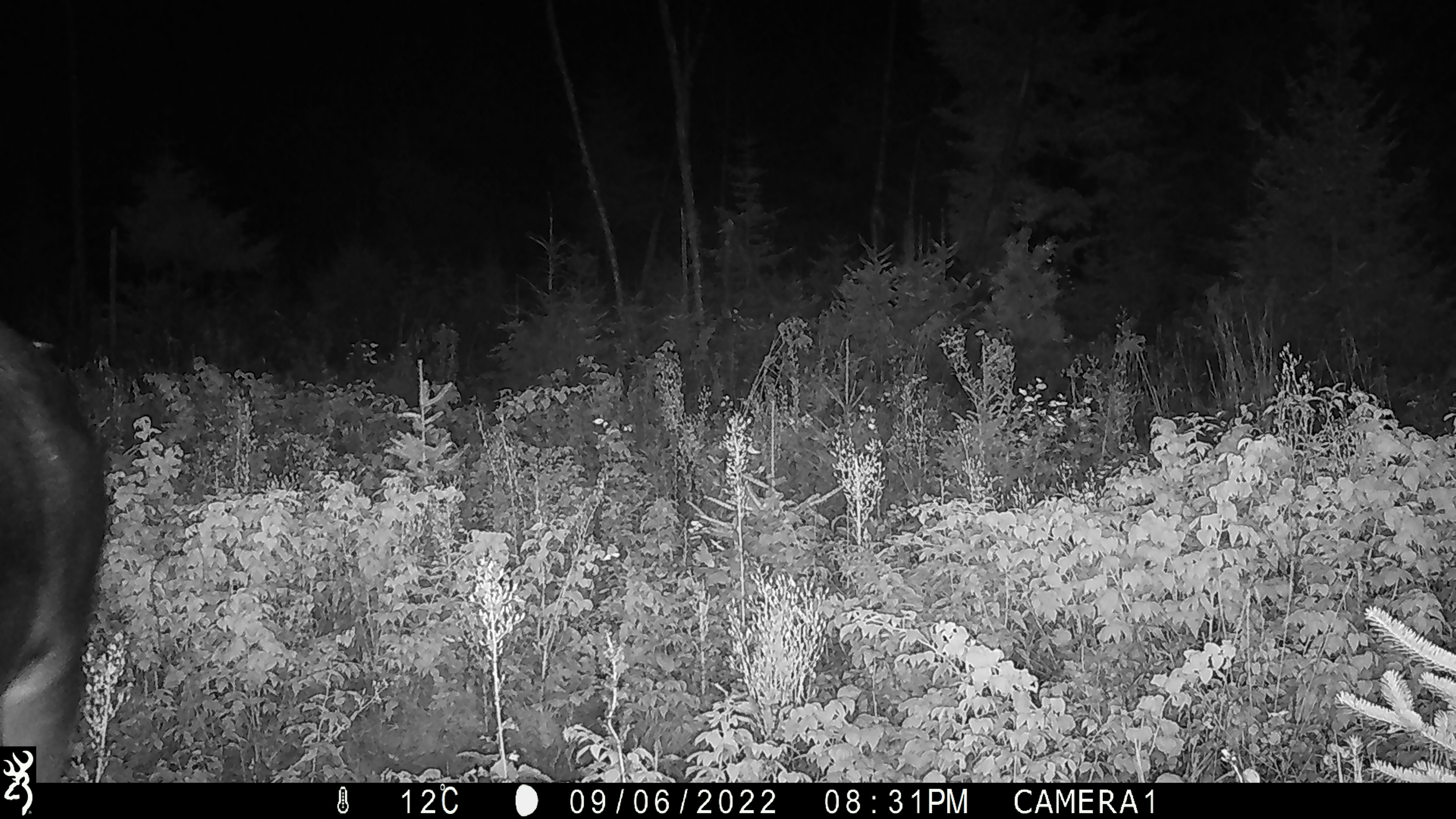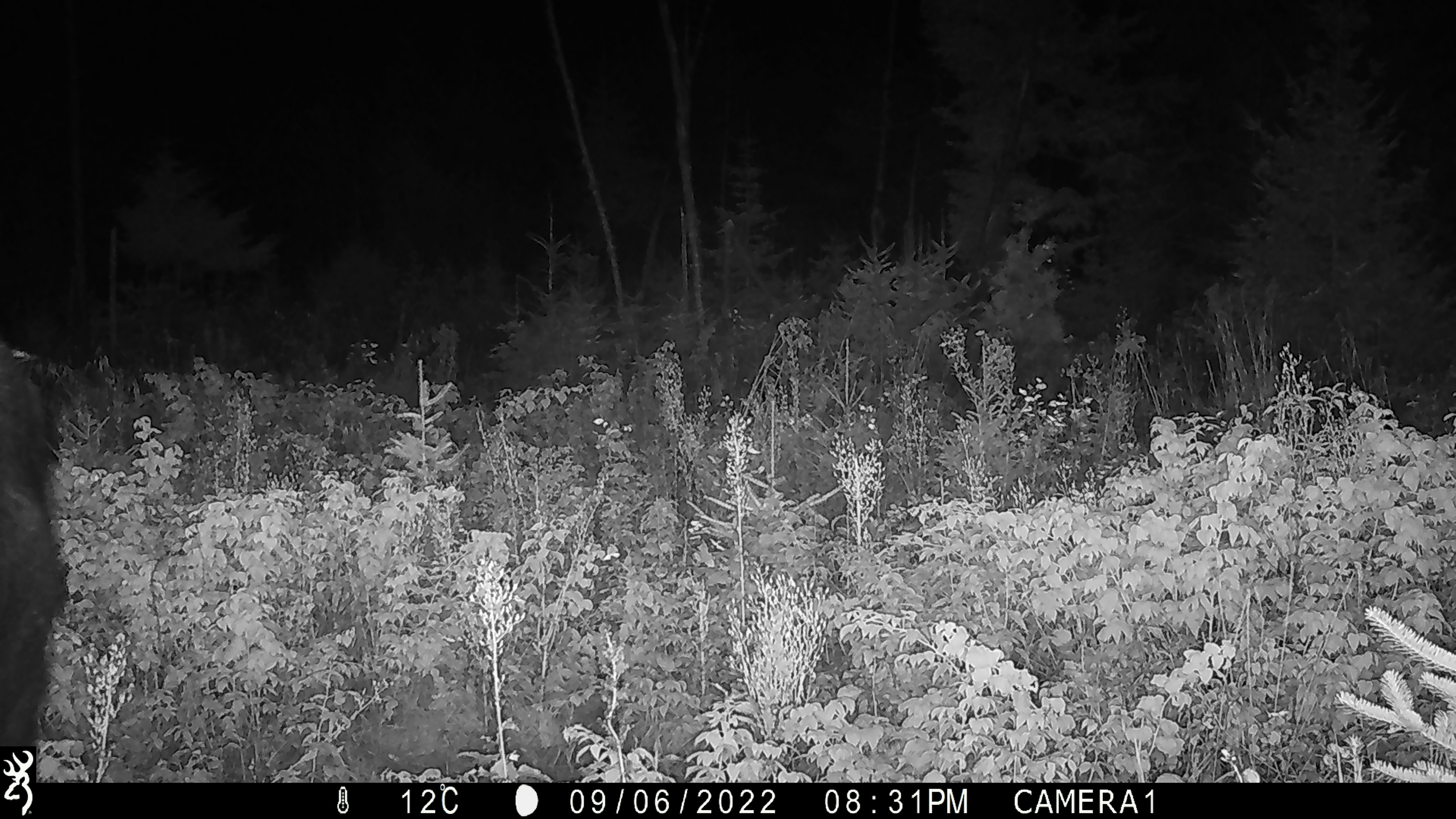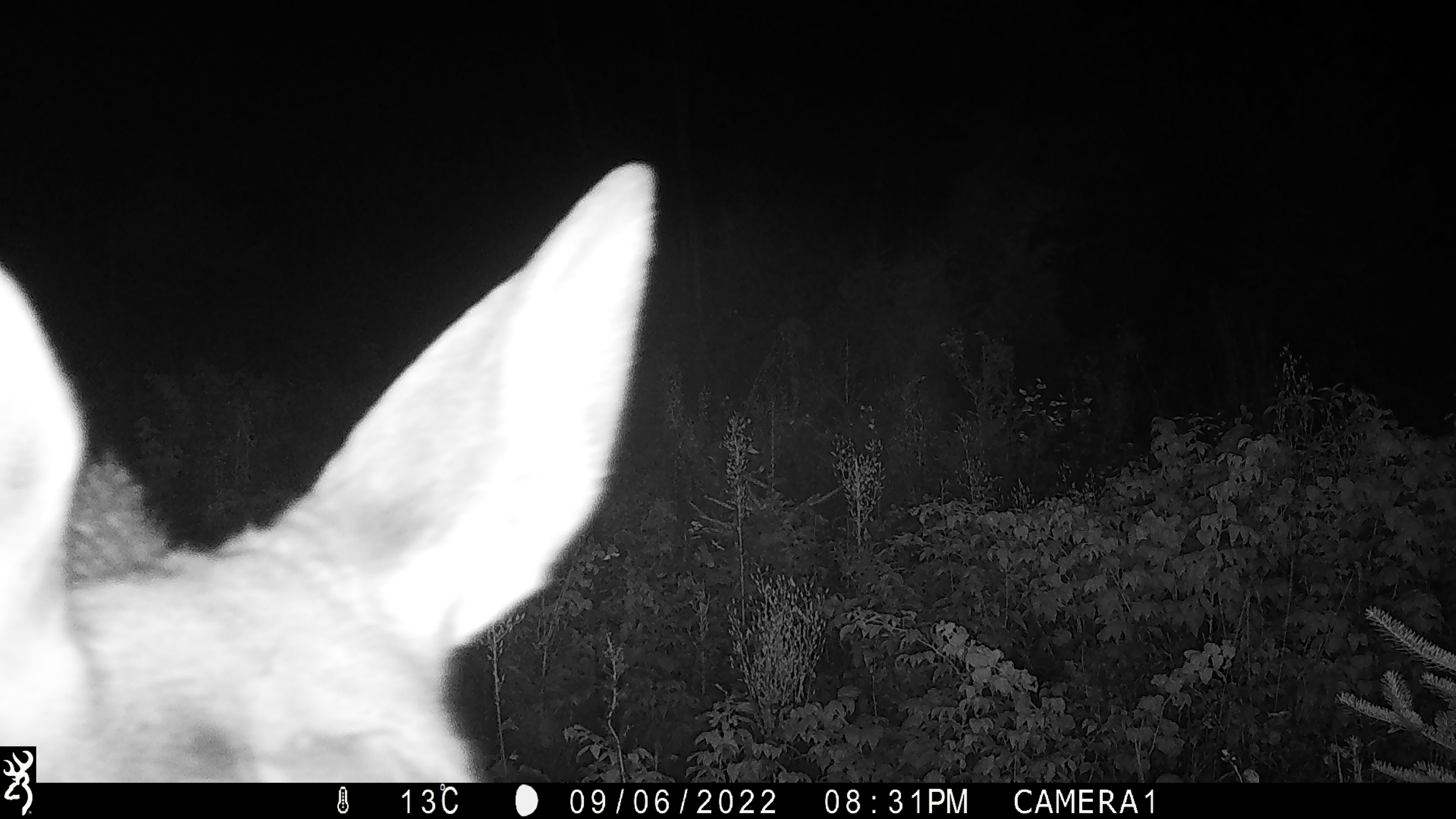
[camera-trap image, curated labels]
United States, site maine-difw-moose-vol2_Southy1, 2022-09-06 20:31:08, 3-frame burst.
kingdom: Animalia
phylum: Chordata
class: Mammalia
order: Artiodactyla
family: Cervidae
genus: Alces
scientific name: Alces alces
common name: moose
Moose (Alces alces).